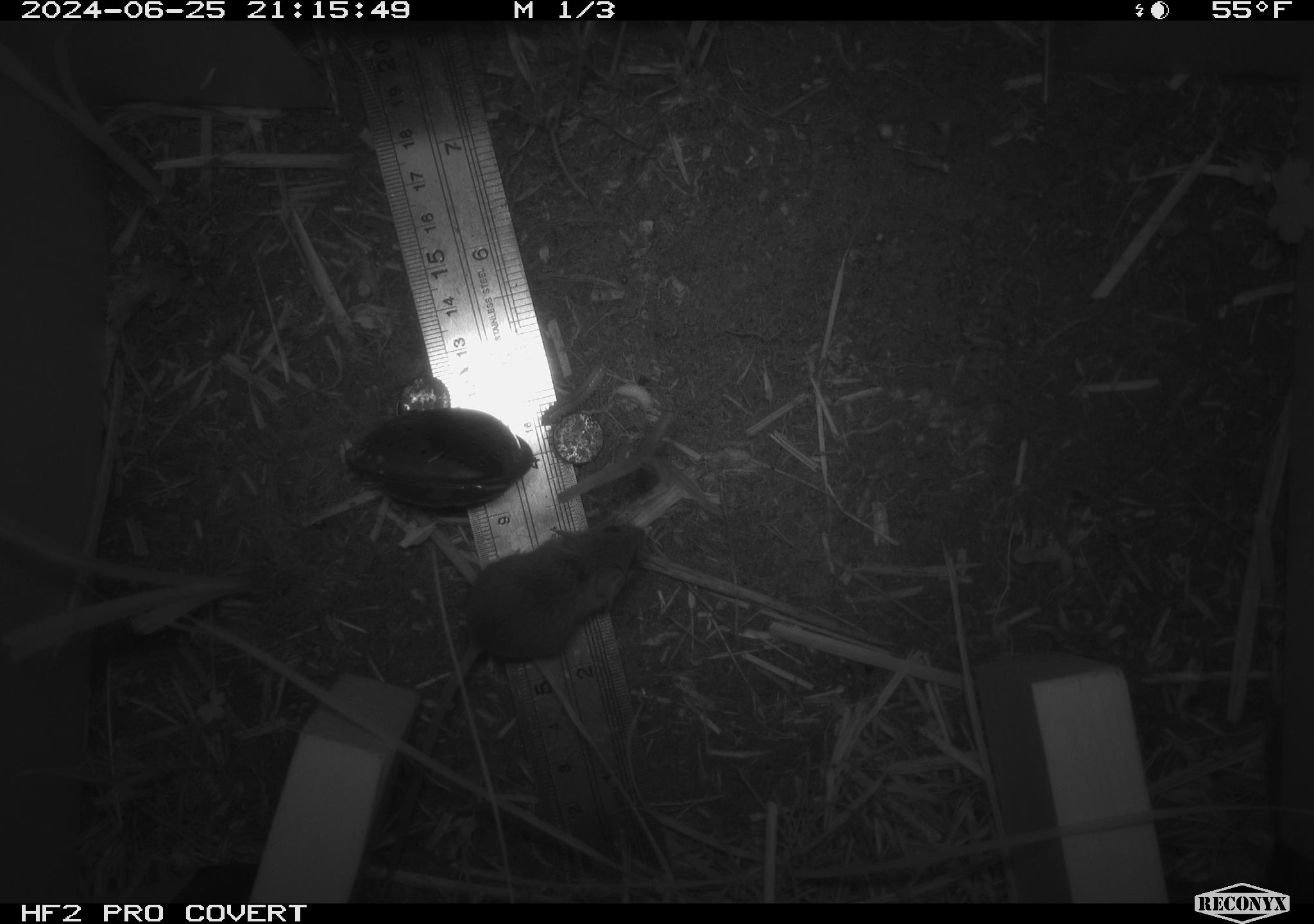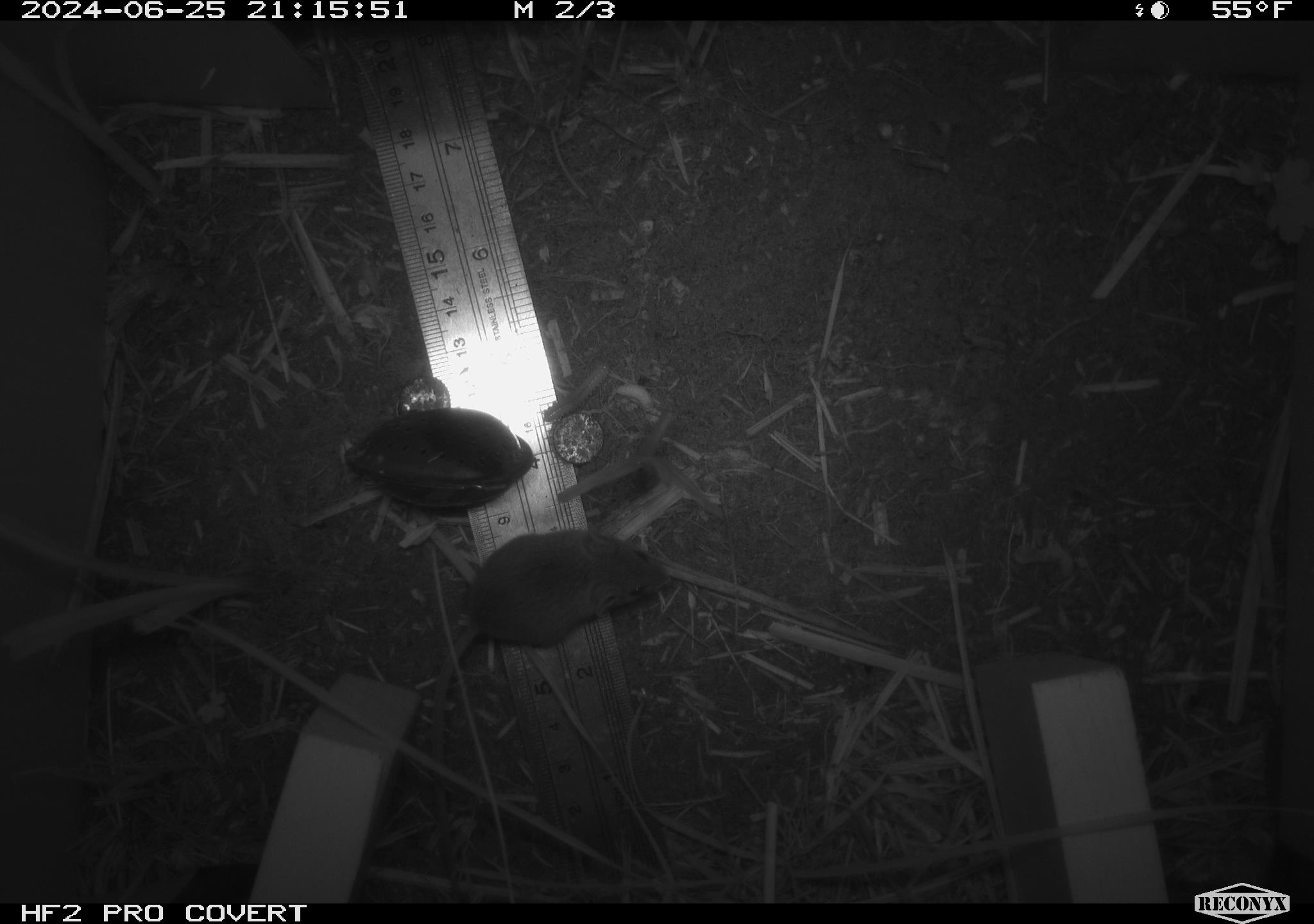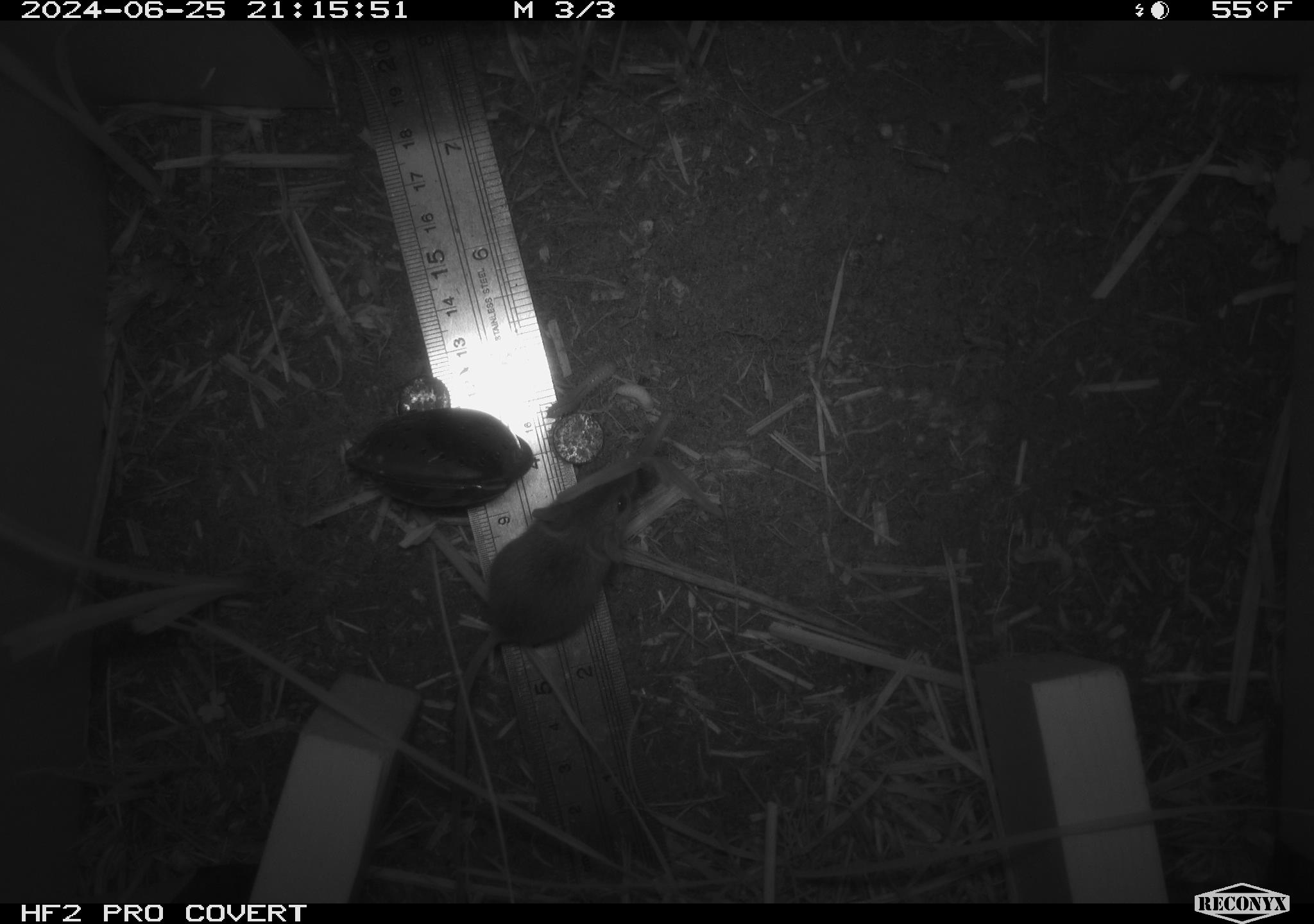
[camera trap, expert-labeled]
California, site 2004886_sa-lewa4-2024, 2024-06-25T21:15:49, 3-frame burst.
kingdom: Animalia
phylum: Chordata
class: Mammalia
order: Rodentia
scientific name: Rodentia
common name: rodent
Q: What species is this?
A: Rodent (Rodentia).